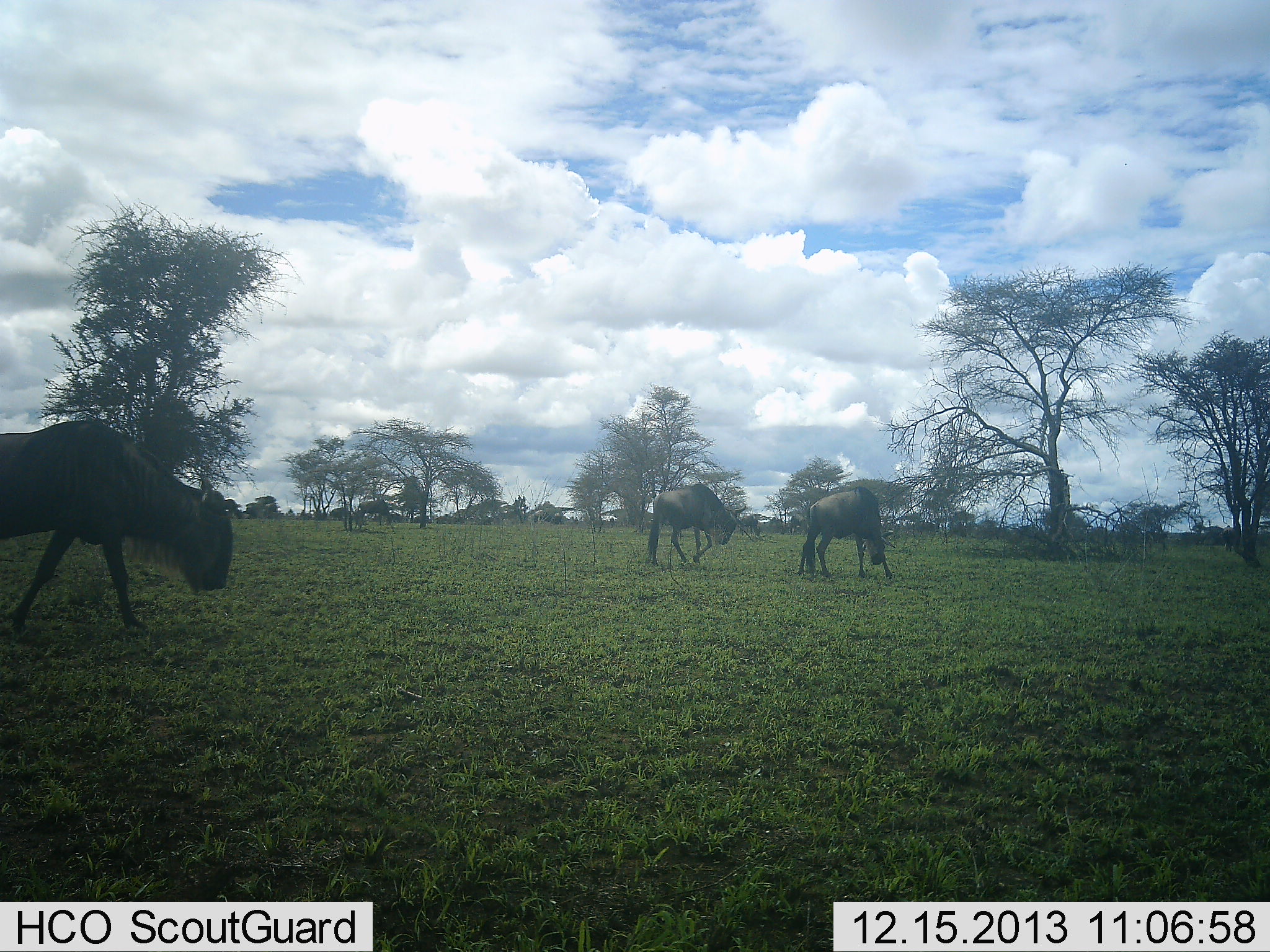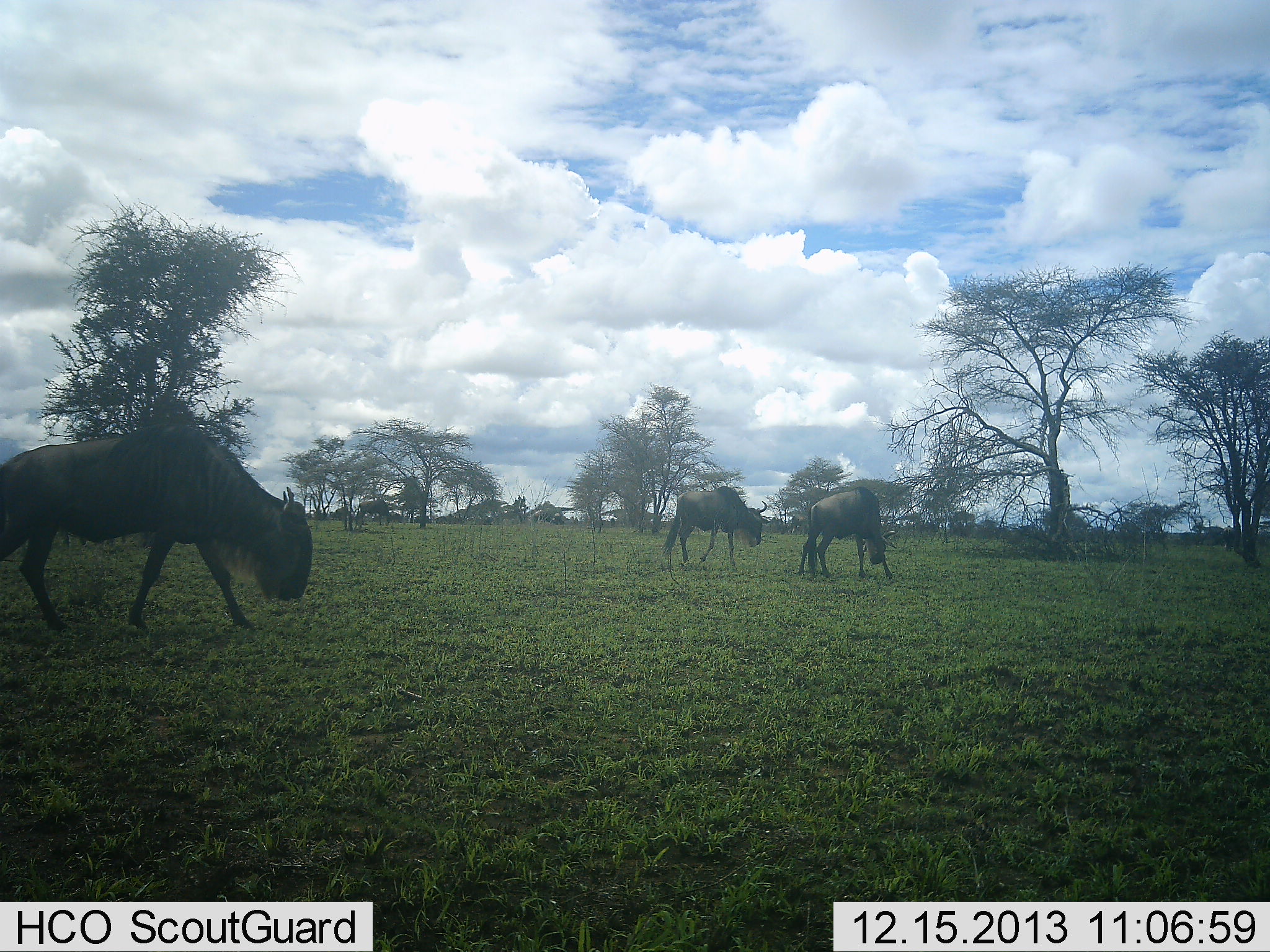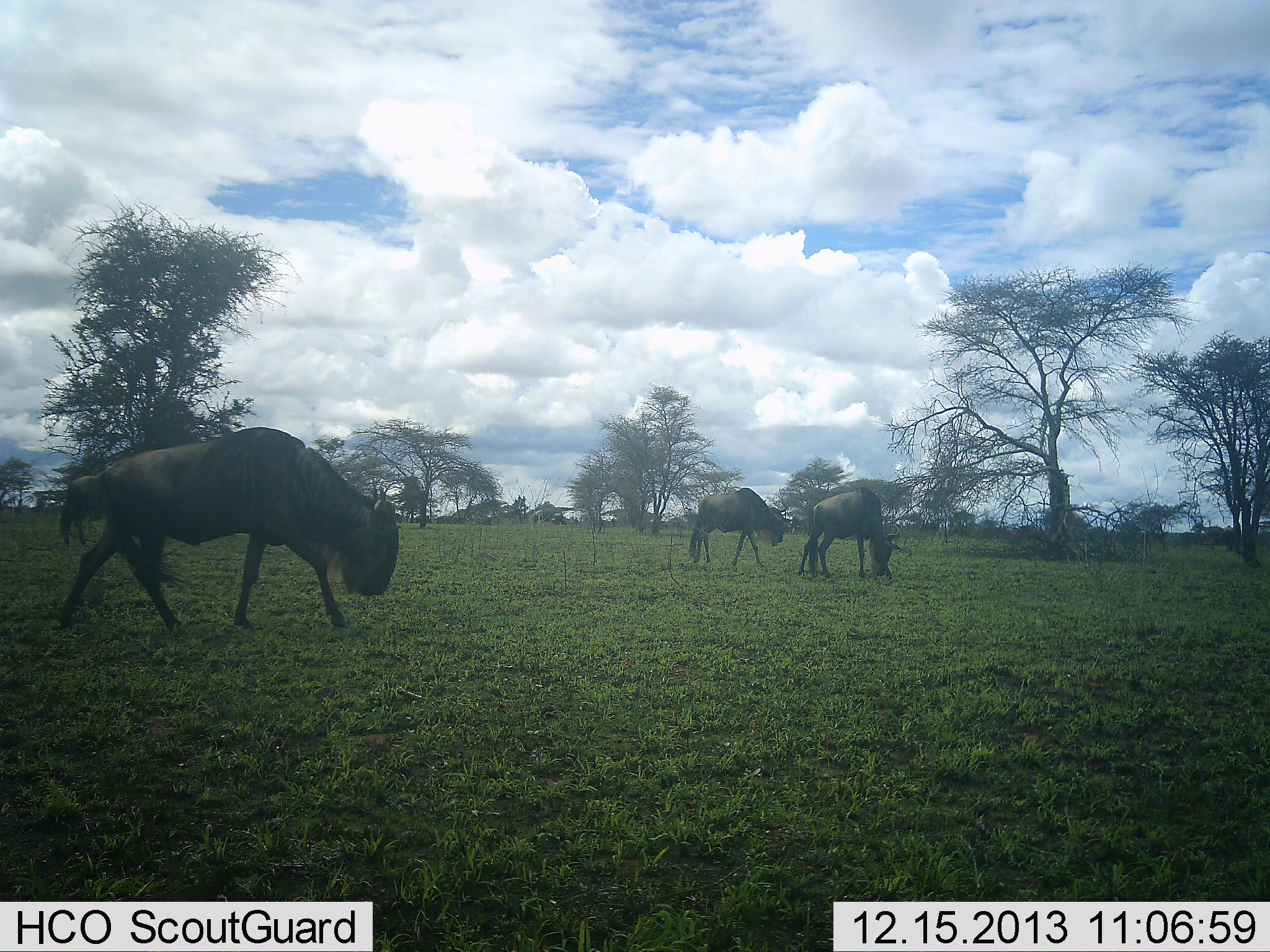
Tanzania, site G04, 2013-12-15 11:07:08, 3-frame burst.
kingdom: Animalia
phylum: Chordata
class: Mammalia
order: Artiodactyla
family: Bovidae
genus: Connochaetes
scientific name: Connochaetes taurinus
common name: blue wildebeest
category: wildebeest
Wildebeest (blue wildebeest) (Connochaetes taurinus), count 3. Behavior (volunteer vote fractions): standing 40%, resting 0%, moving 90%, interacting 0%. Young present (vote fraction): 0%. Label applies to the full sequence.